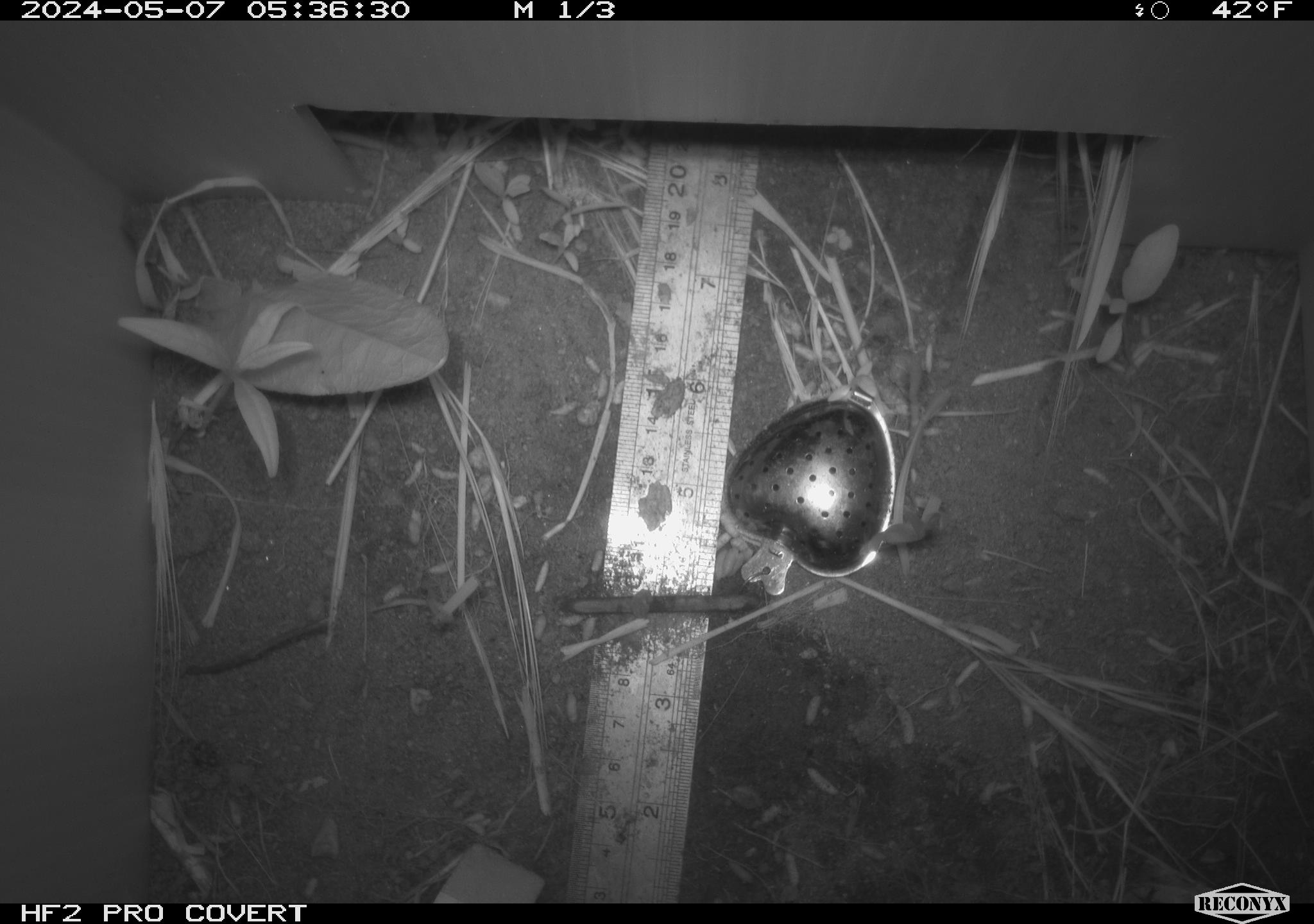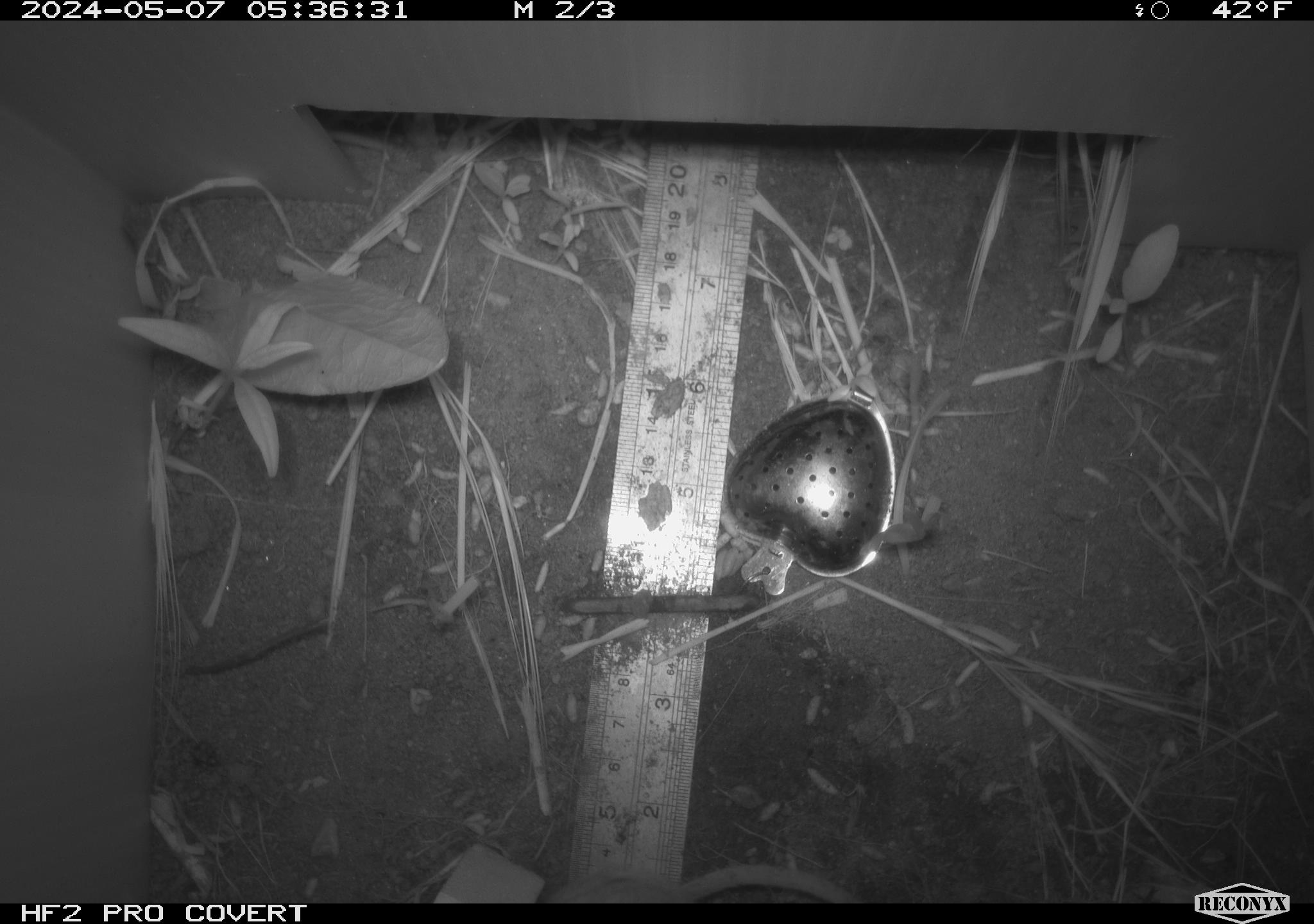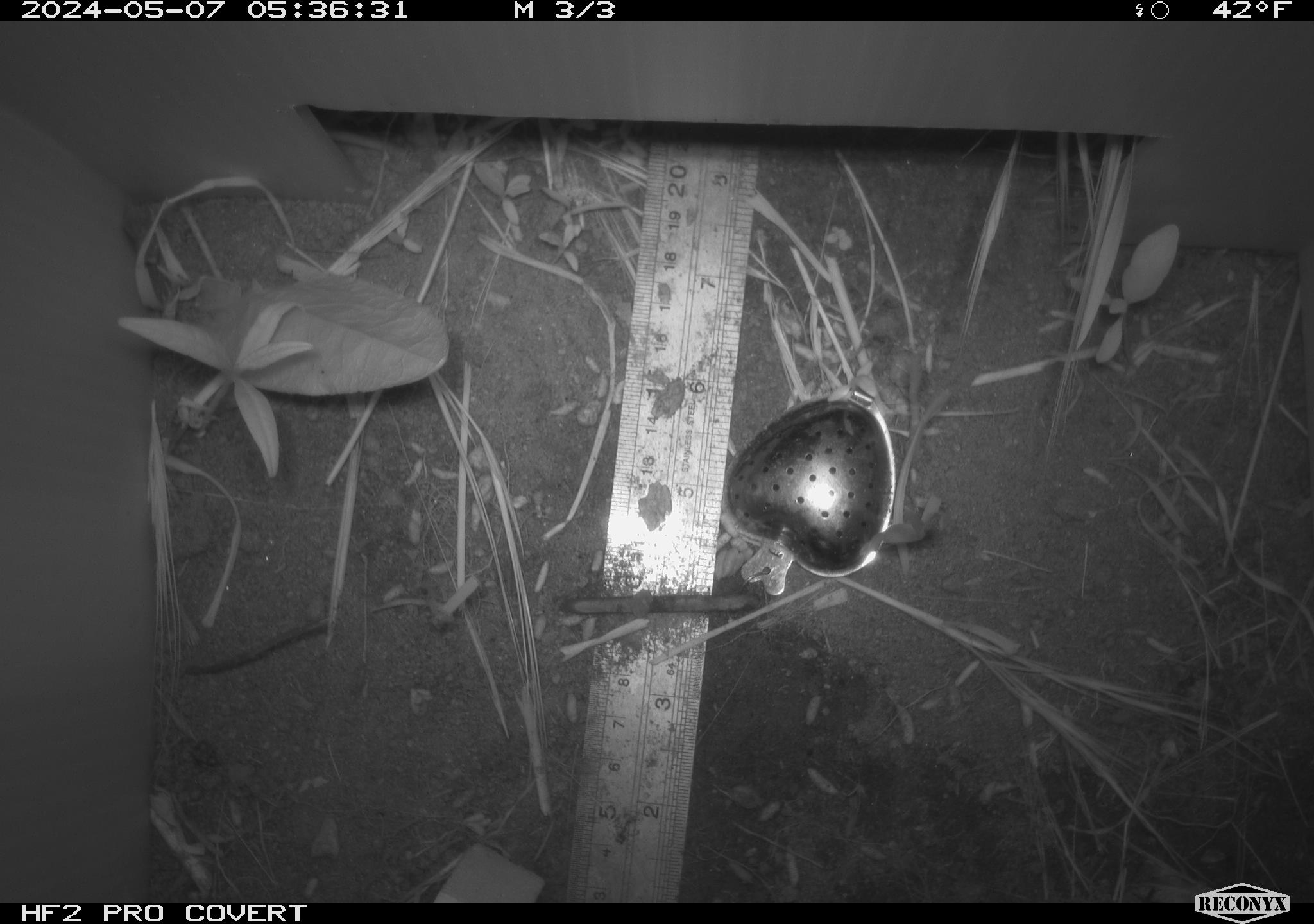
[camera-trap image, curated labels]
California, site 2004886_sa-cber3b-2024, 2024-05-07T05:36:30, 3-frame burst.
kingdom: Animalia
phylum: Chordata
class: Mammalia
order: Rodentia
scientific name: Rodentia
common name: mouse species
Mouse species (Rodentia).